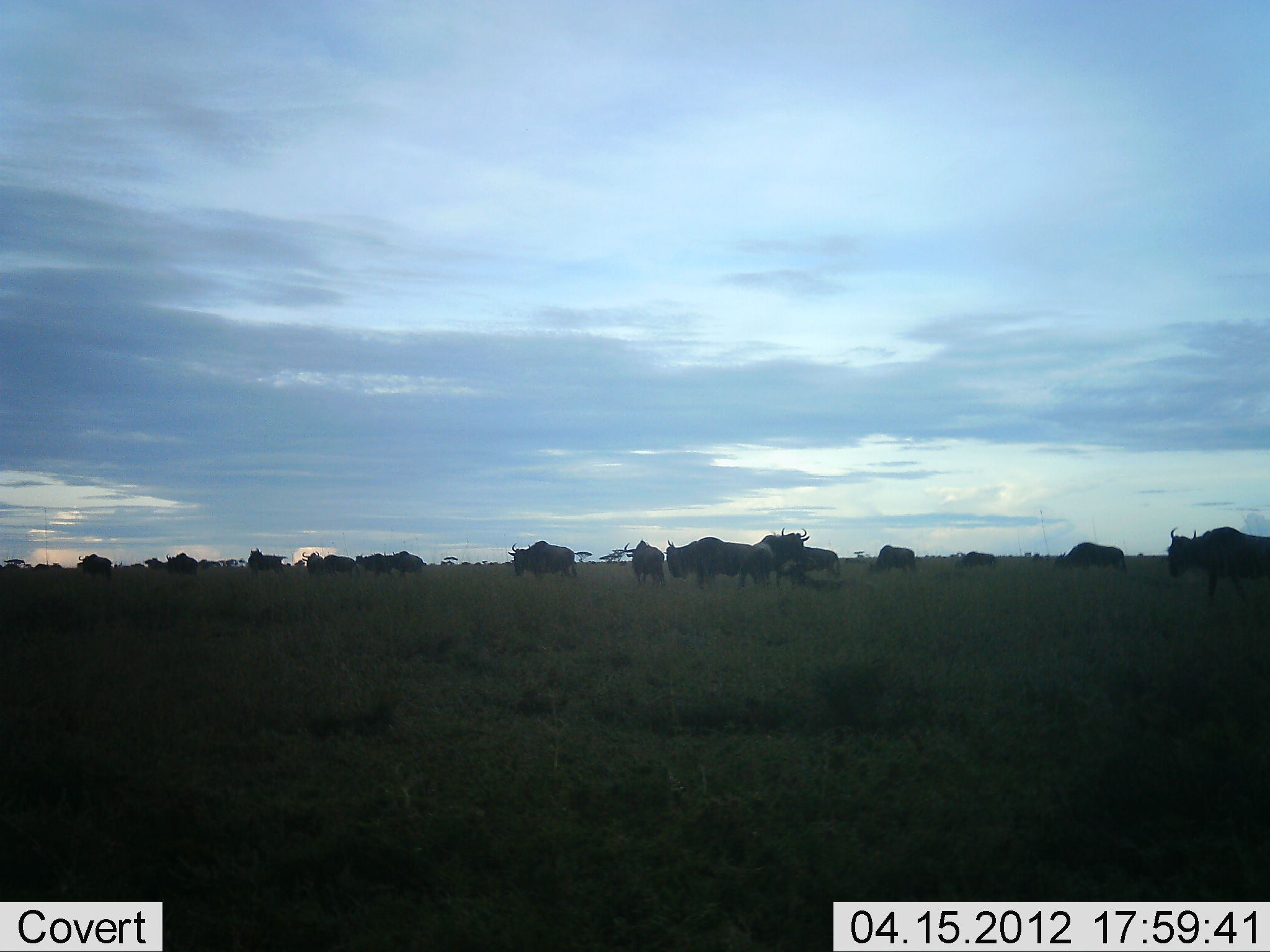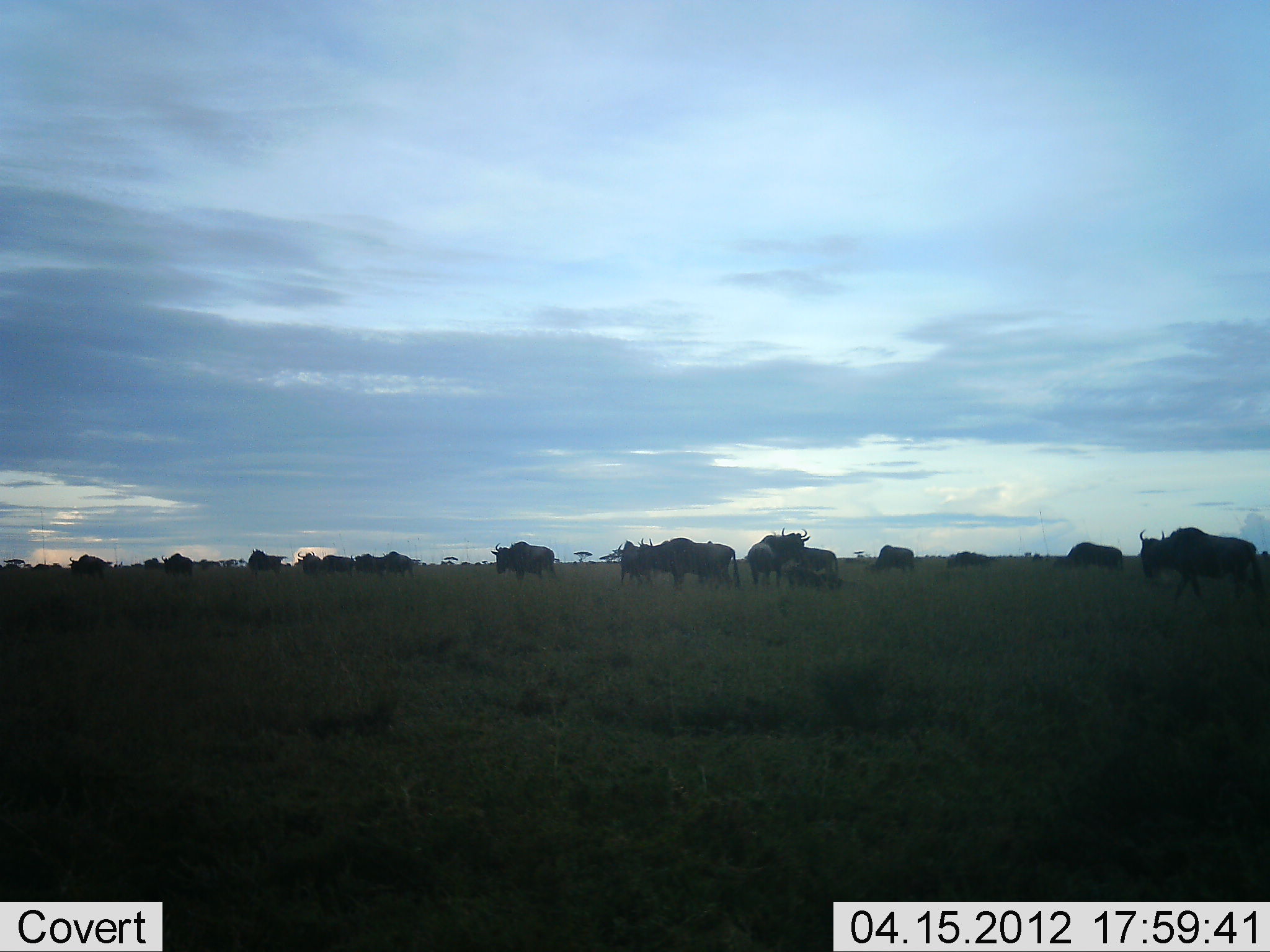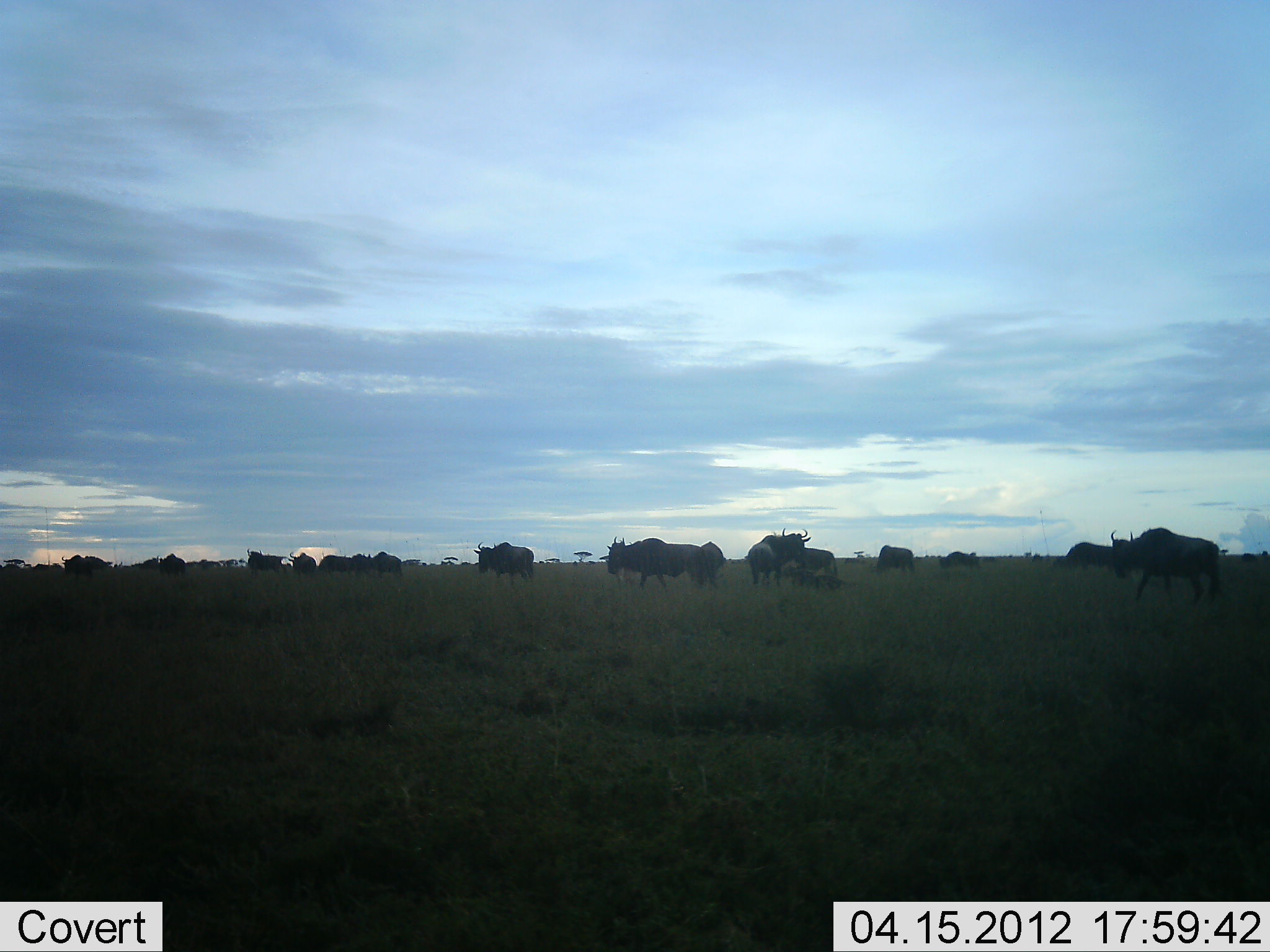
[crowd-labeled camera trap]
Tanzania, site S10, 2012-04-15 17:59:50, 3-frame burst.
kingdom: Animalia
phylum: Chordata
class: Mammalia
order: Artiodactyla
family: Bovidae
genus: Connochaetes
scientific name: Connochaetes taurinus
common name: blue wildebeest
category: wildebeest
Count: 11-50.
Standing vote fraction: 50%.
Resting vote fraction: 0%.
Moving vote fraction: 83%.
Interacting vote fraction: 0%.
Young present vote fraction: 25%.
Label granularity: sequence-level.